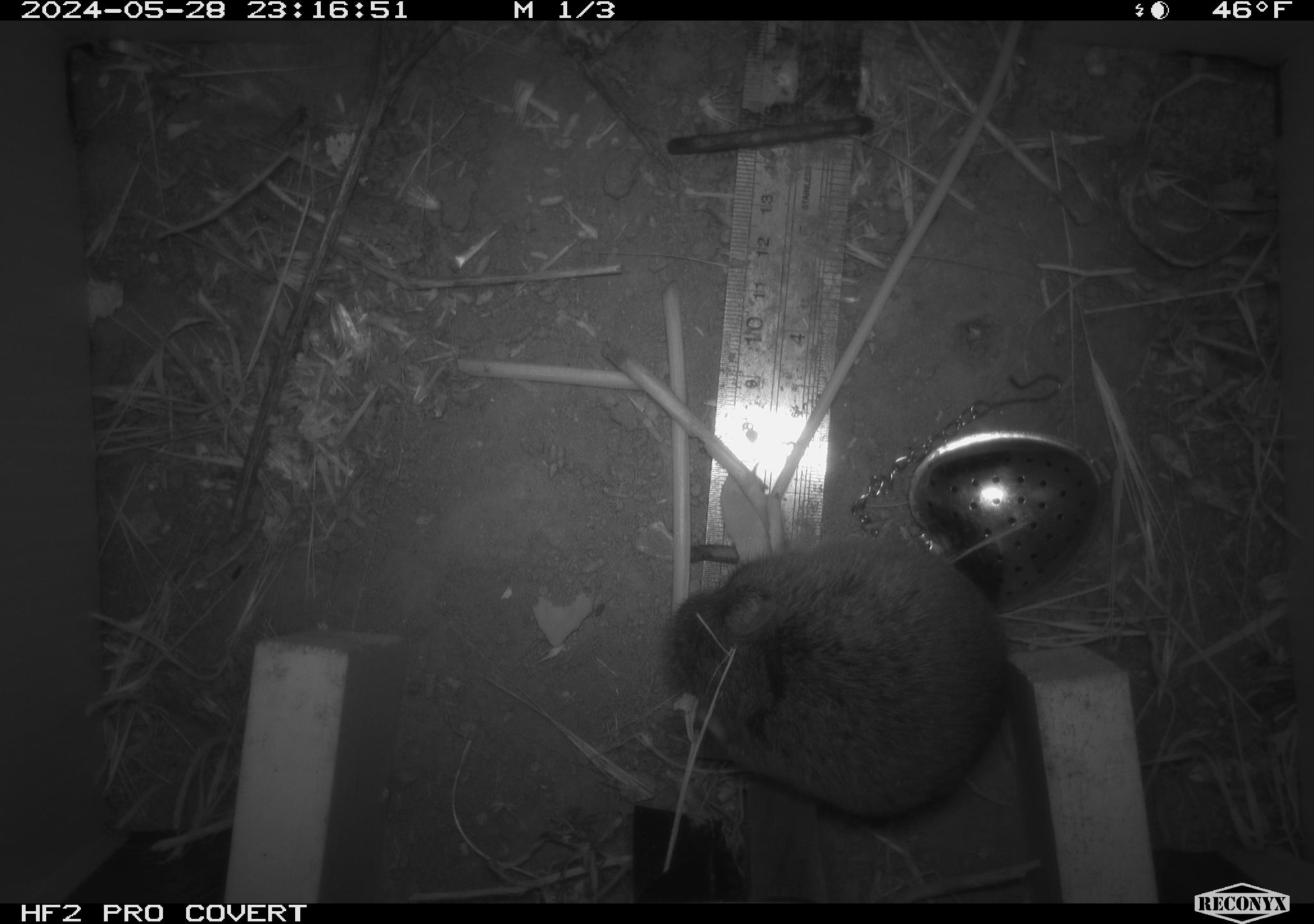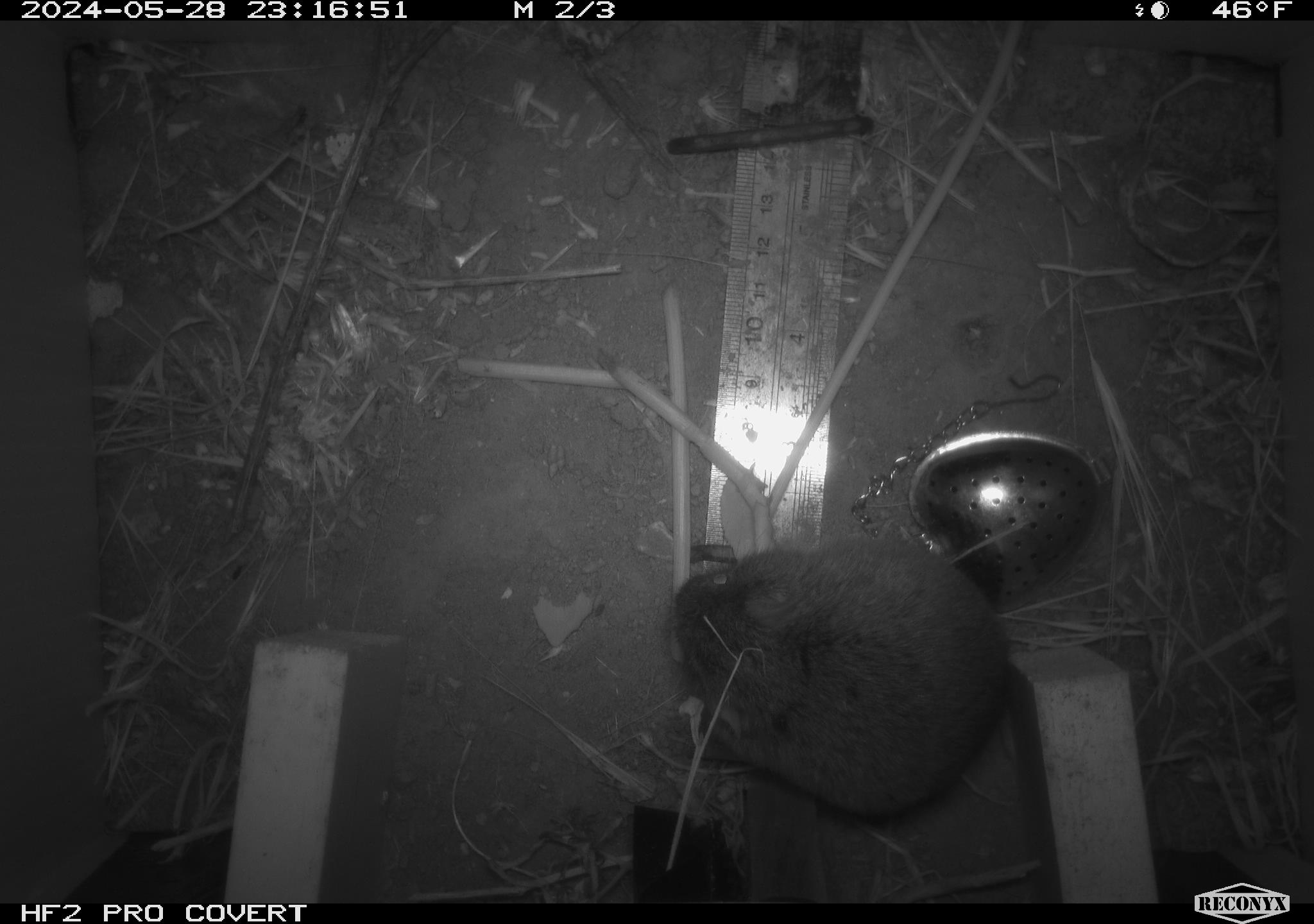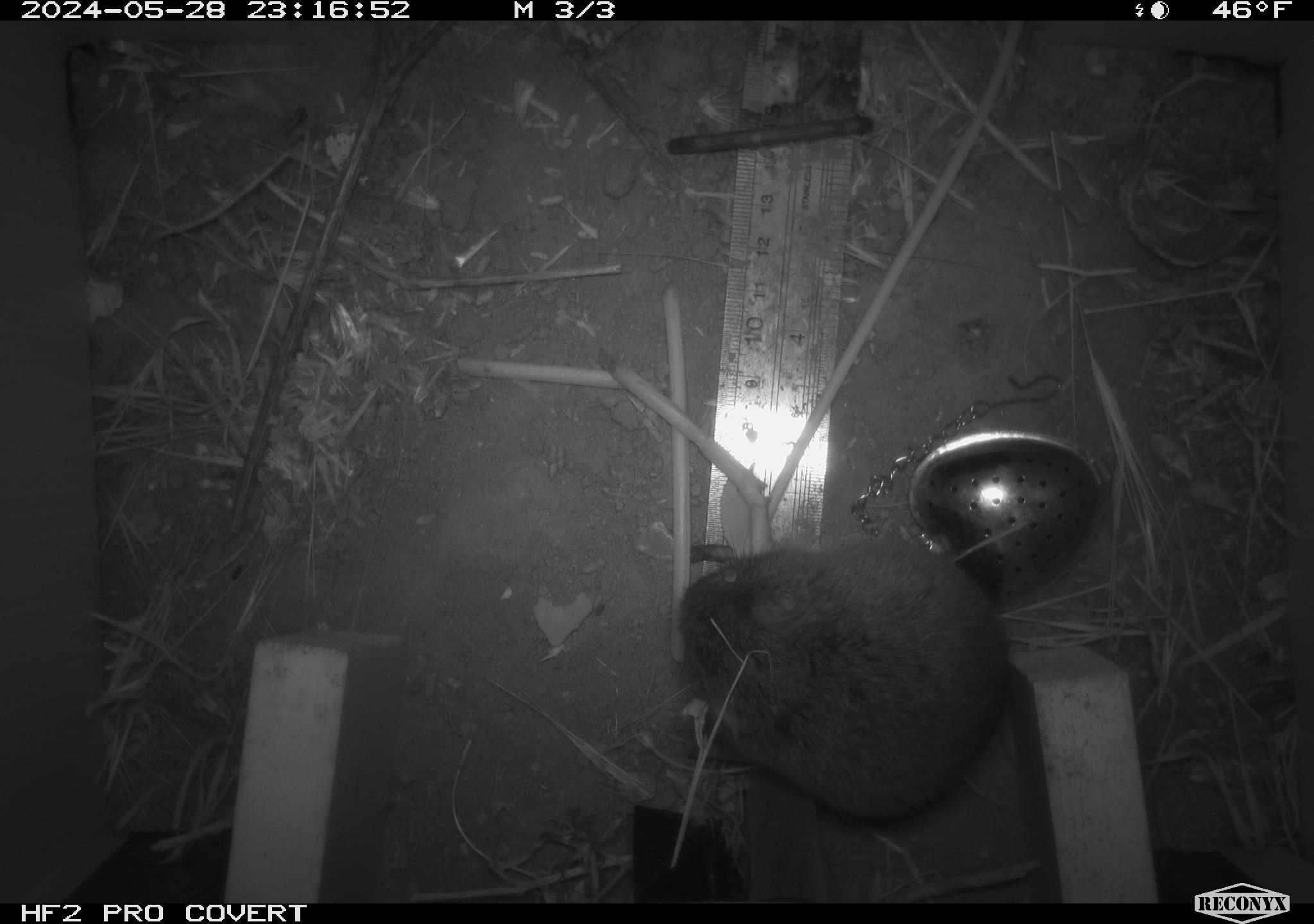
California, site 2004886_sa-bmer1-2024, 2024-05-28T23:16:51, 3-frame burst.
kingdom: Animalia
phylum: Chordata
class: Mammalia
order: Rodentia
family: Cricetidae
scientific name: Arvicolinae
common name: voles, lemmings, and muskrats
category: arvicolinae subfamily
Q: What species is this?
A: Arvicolinae subfamily (voles, lemmings, and muskrats) (Arvicolinae).